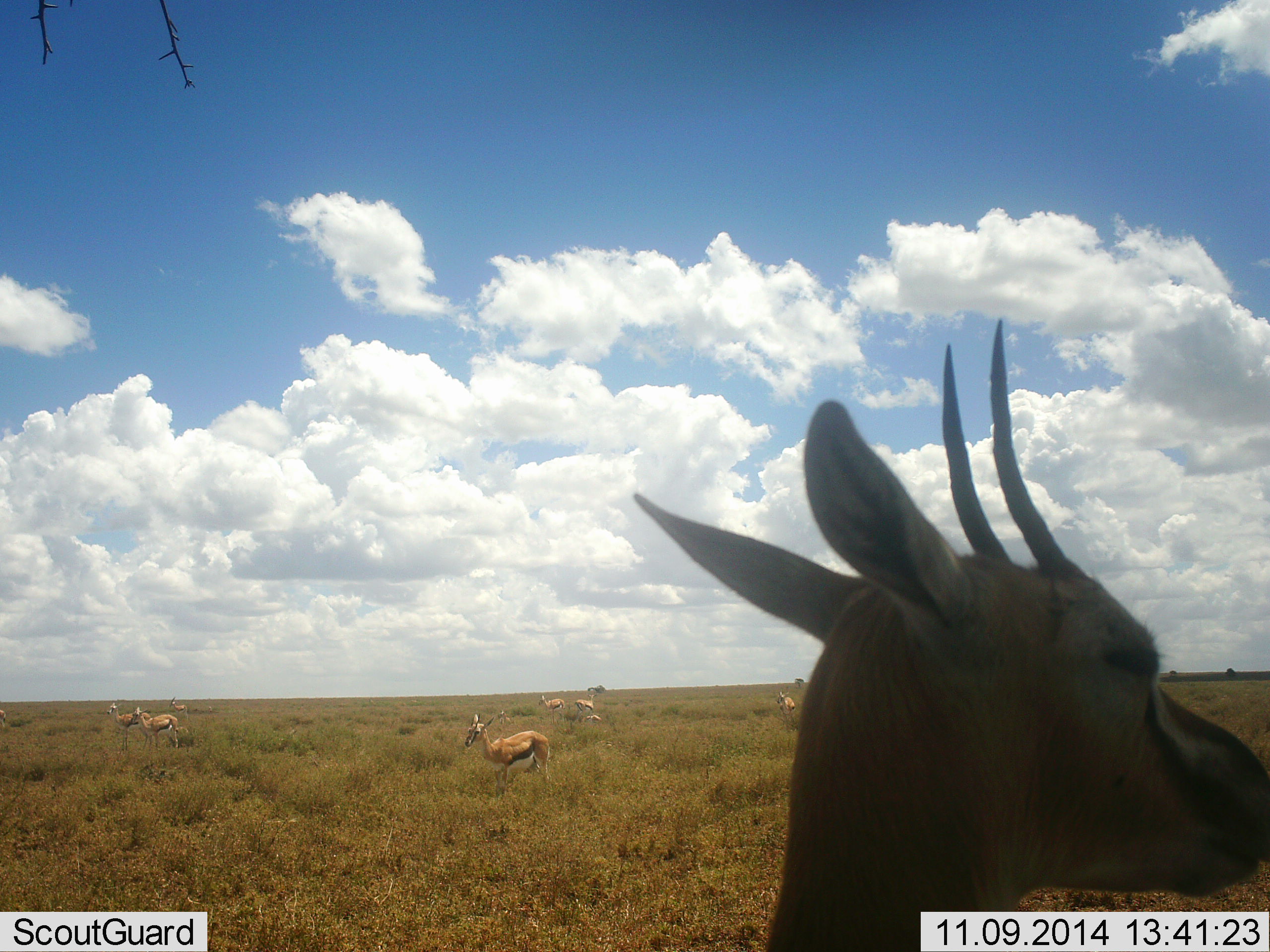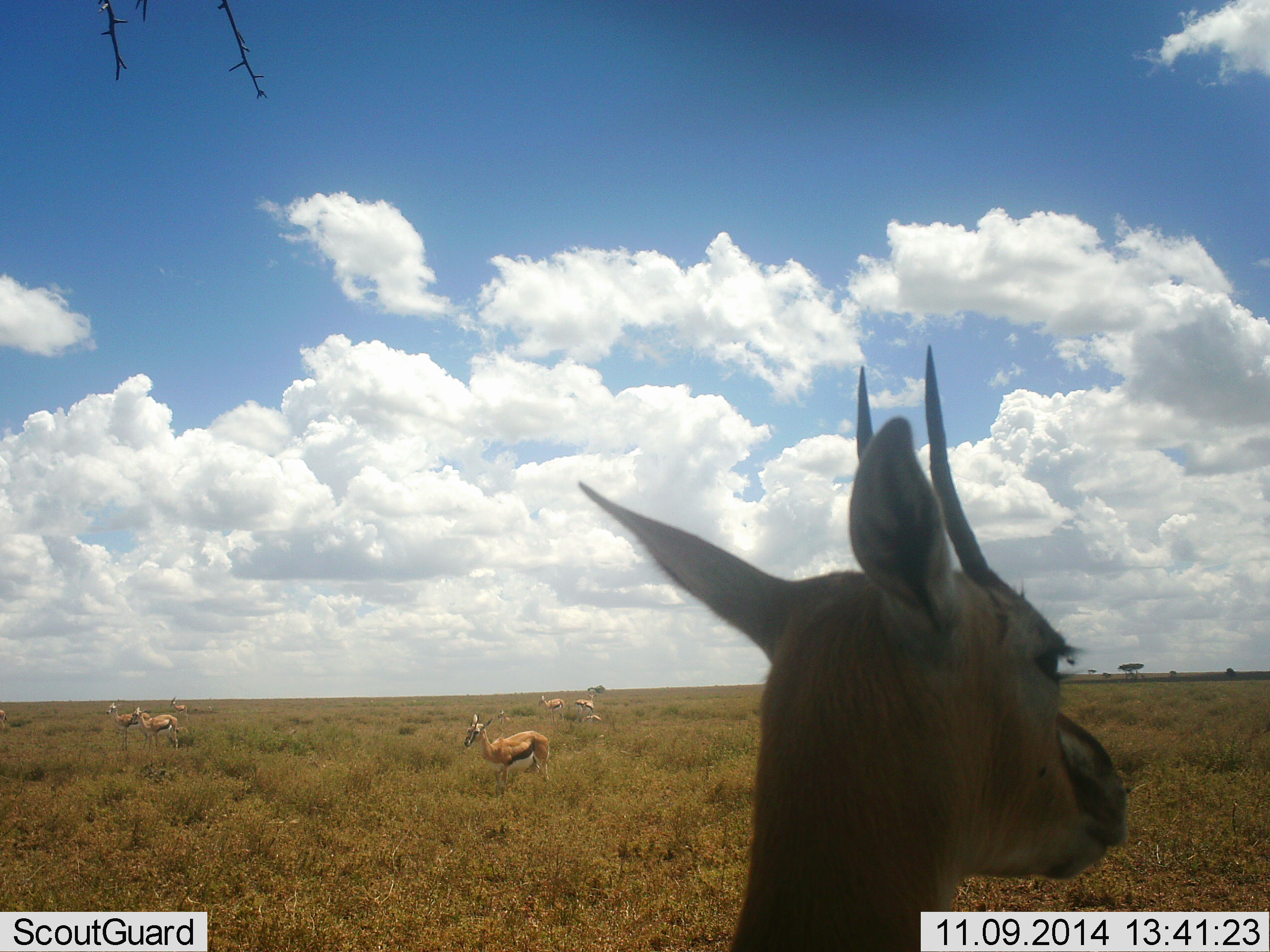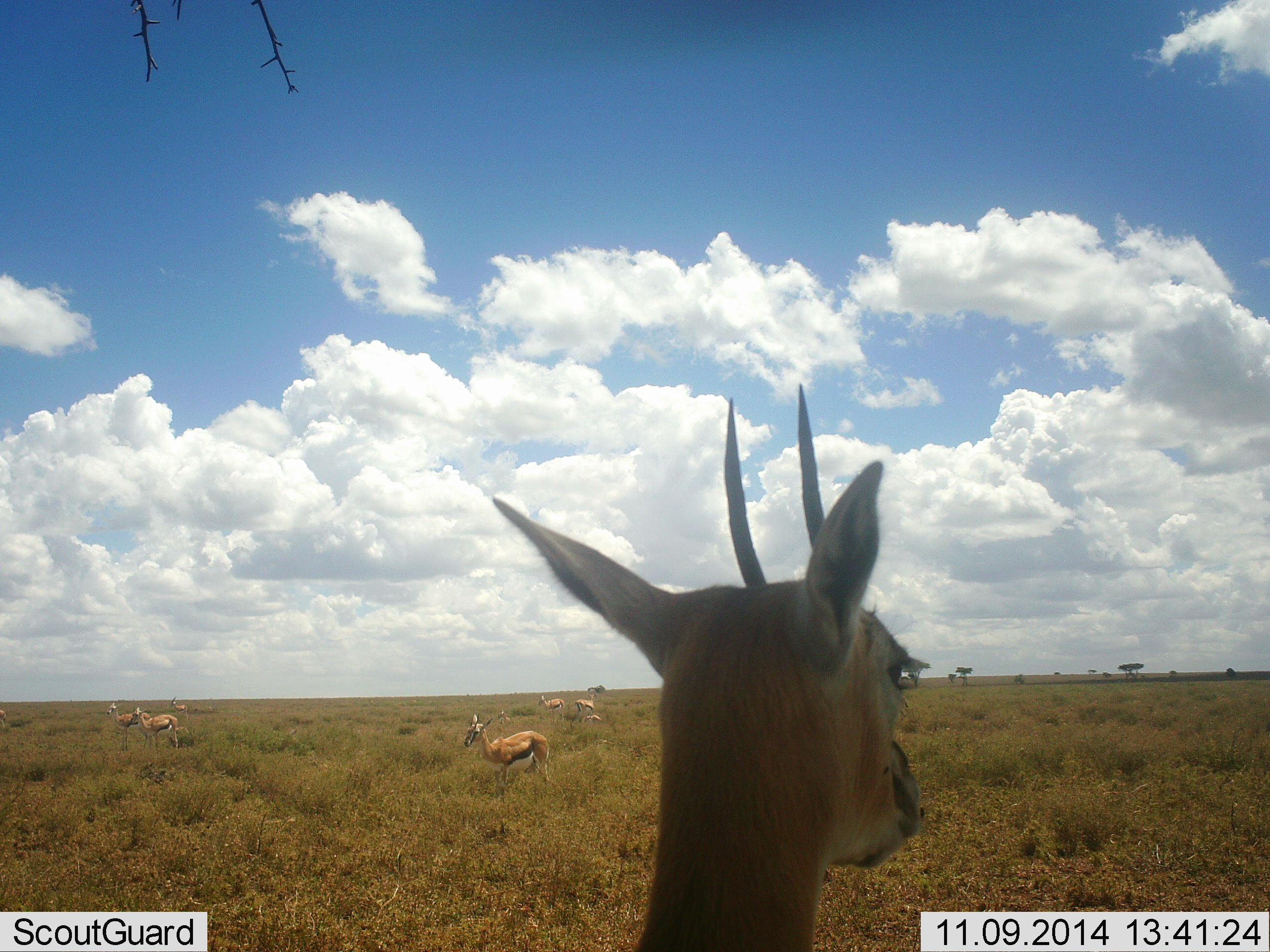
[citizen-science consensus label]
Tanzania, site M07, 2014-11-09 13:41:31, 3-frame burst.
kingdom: Animalia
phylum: Chordata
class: Mammalia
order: Artiodactyla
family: Bovidae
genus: Eudorcas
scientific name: Eudorcas thomsonii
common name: thomson's gazelle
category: gazellethomsons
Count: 8.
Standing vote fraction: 90%.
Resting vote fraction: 10%.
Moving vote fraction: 10%.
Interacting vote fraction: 0%.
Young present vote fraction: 0%.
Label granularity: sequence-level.